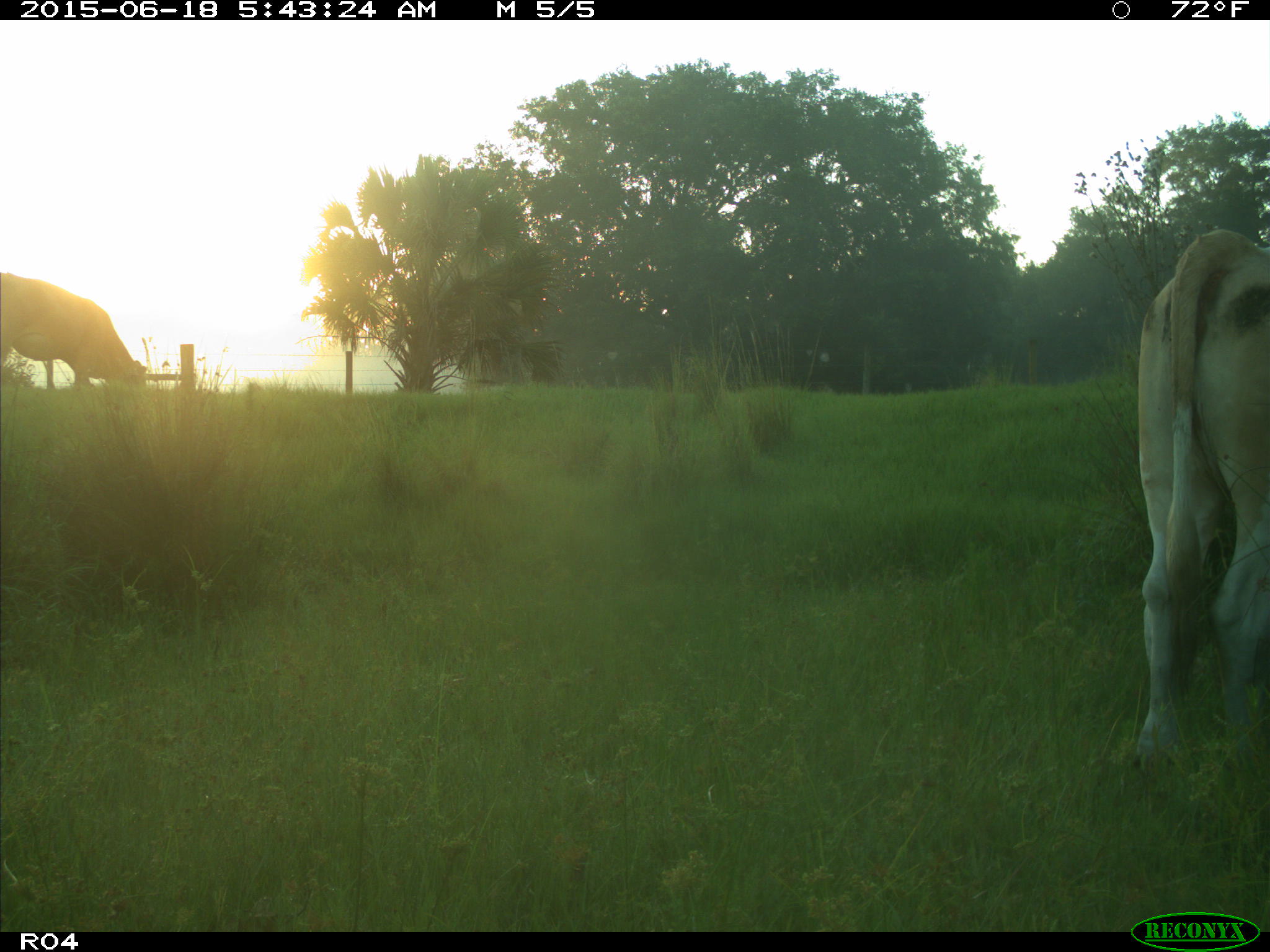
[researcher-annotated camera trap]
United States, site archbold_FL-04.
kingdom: Animalia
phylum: Chordata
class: Mammalia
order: Artiodactyla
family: Bovidae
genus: Bos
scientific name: Bos taurus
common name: domestic cow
Bos taurus (domestic cow).